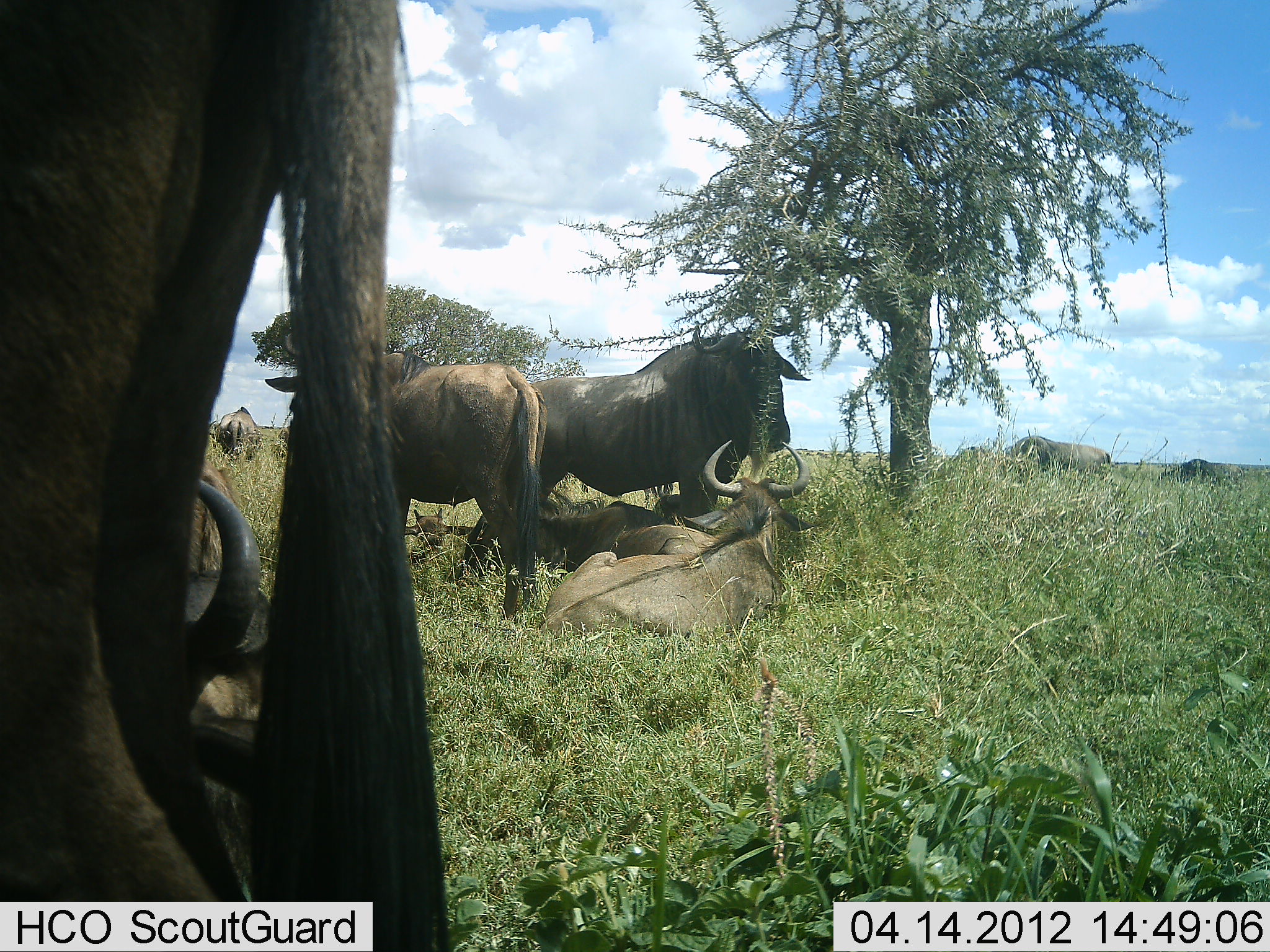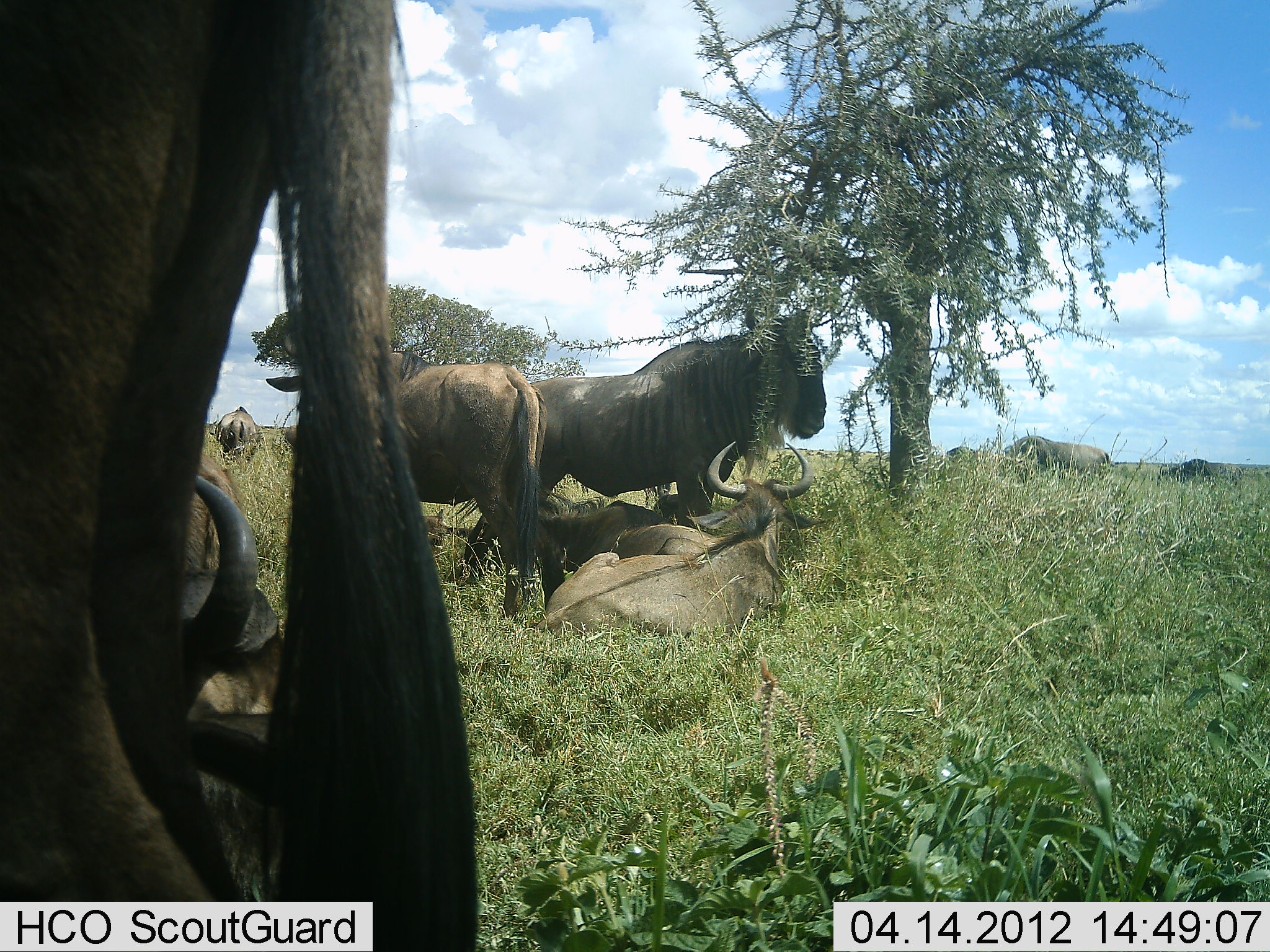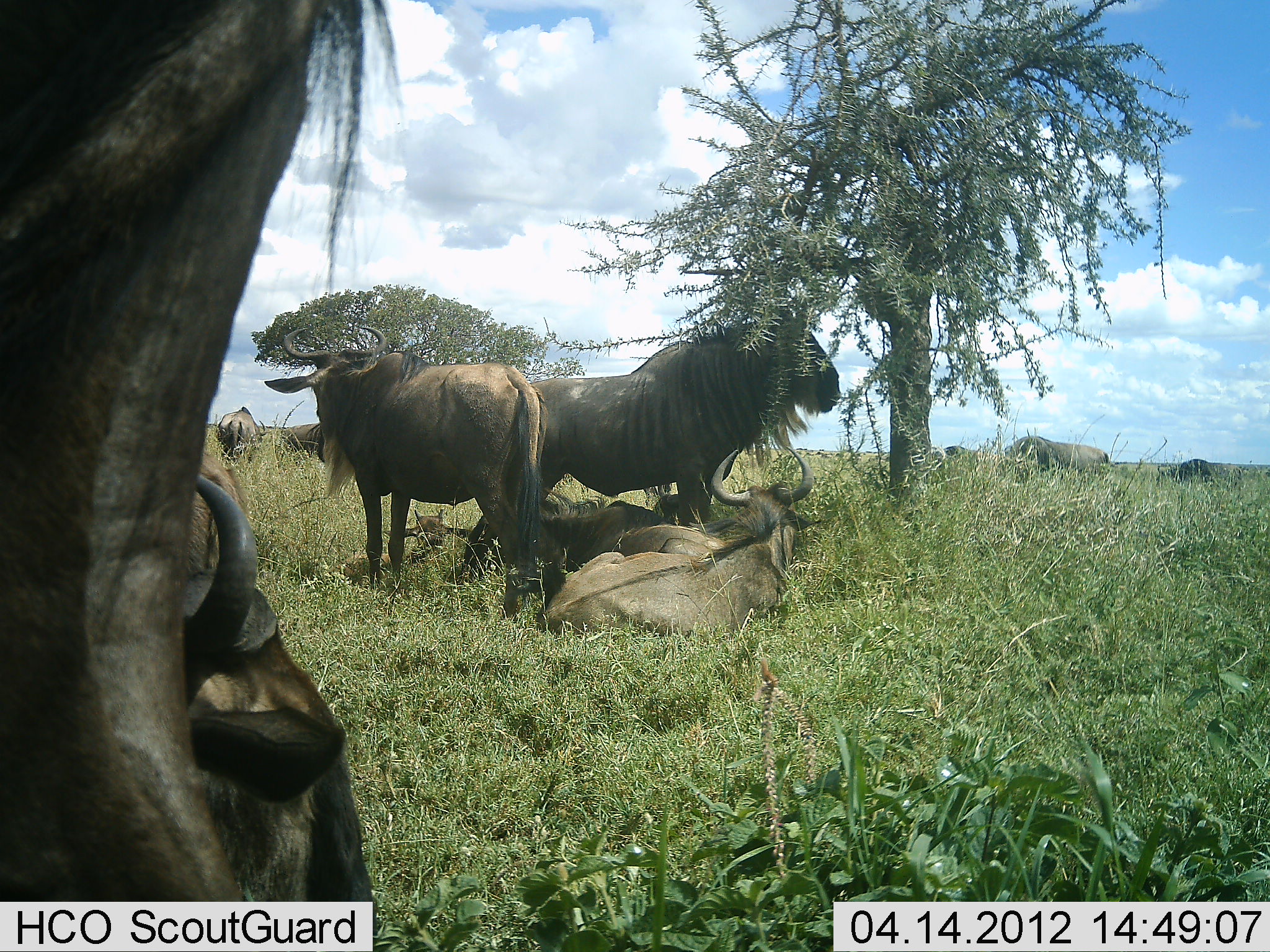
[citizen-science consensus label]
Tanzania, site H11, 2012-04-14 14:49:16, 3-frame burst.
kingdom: Animalia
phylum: Chordata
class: Mammalia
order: Artiodactyla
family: Bovidae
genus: Connochaetes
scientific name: Connochaetes taurinus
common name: blue wildebeest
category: wildebeest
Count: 9.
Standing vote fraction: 72%.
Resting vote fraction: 90%.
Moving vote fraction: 3%.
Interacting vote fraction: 10%.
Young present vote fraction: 3%.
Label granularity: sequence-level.